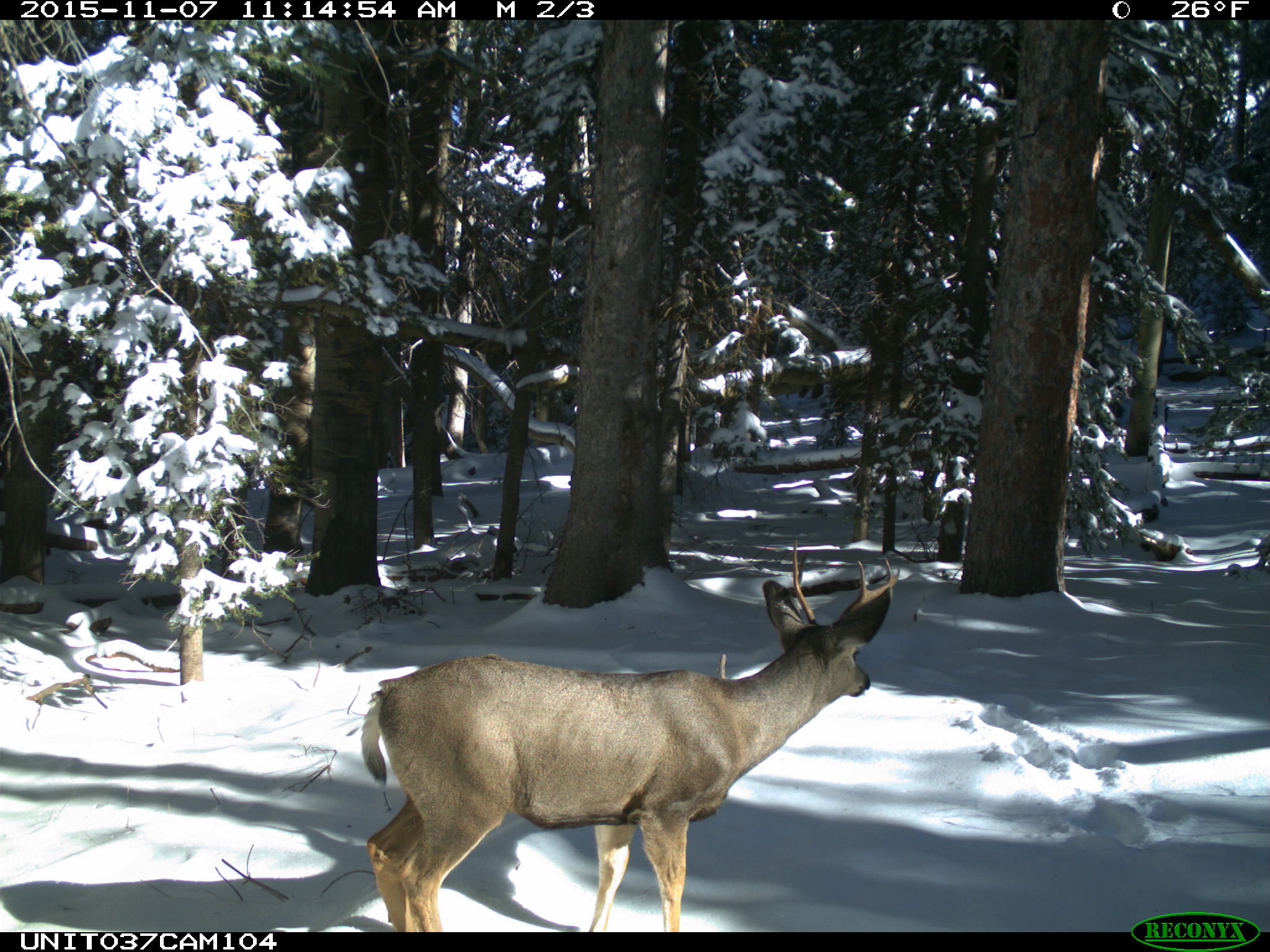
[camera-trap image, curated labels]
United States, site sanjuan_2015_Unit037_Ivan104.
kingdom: Animalia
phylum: Chordata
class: Mammalia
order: Artiodactyla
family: Cervidae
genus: Odocoileus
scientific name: Odocoileus hemionus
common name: mule deer